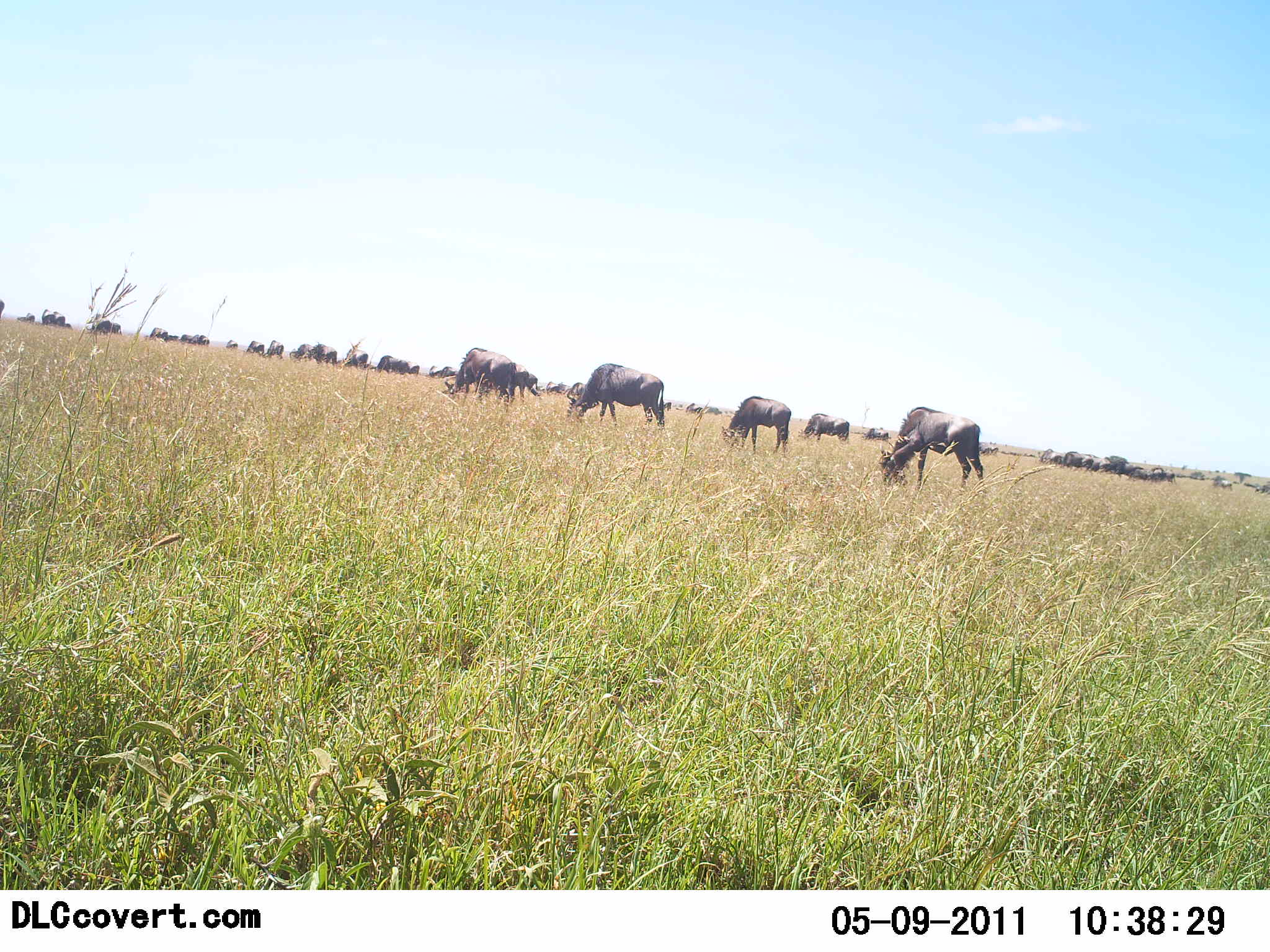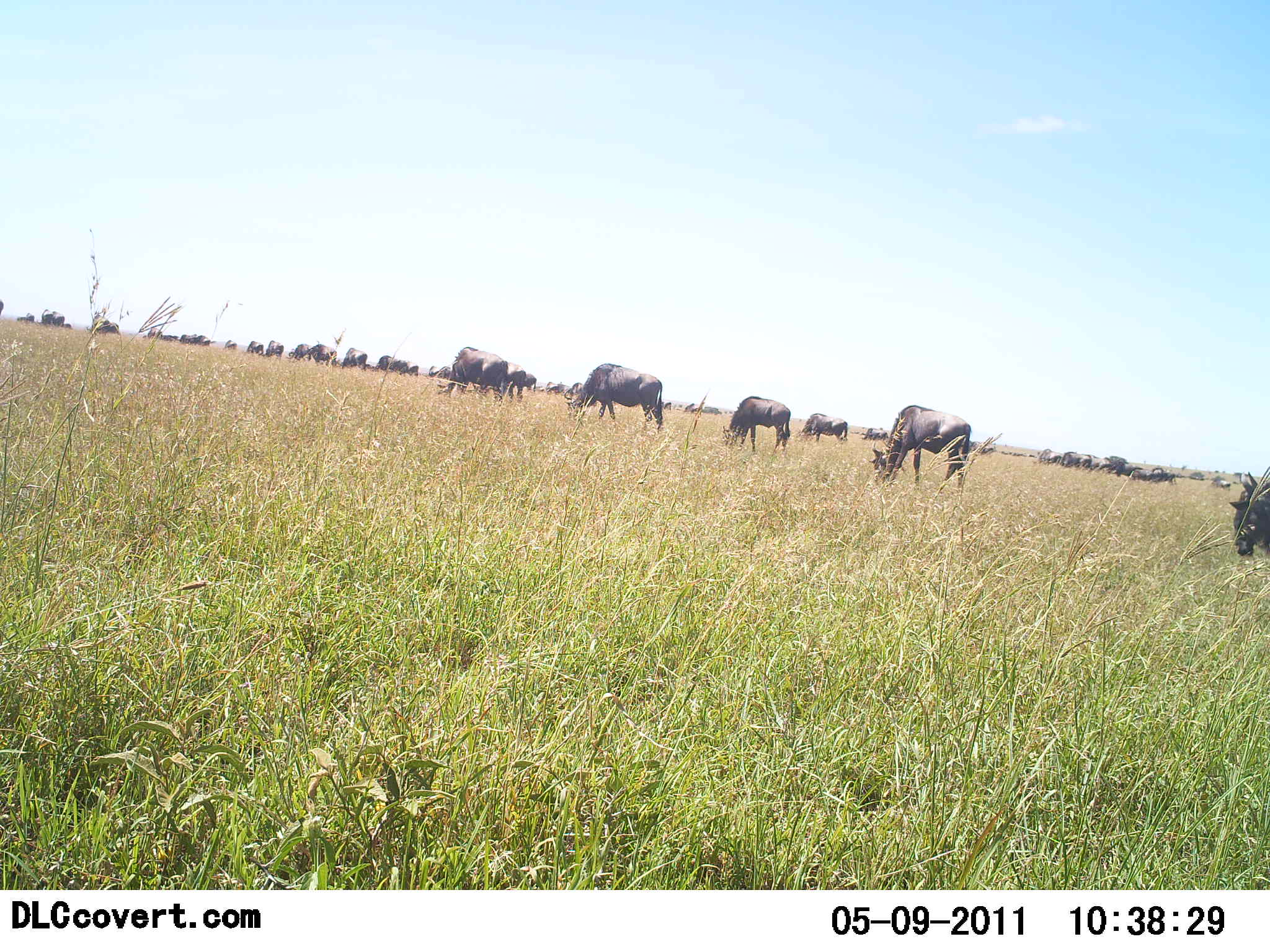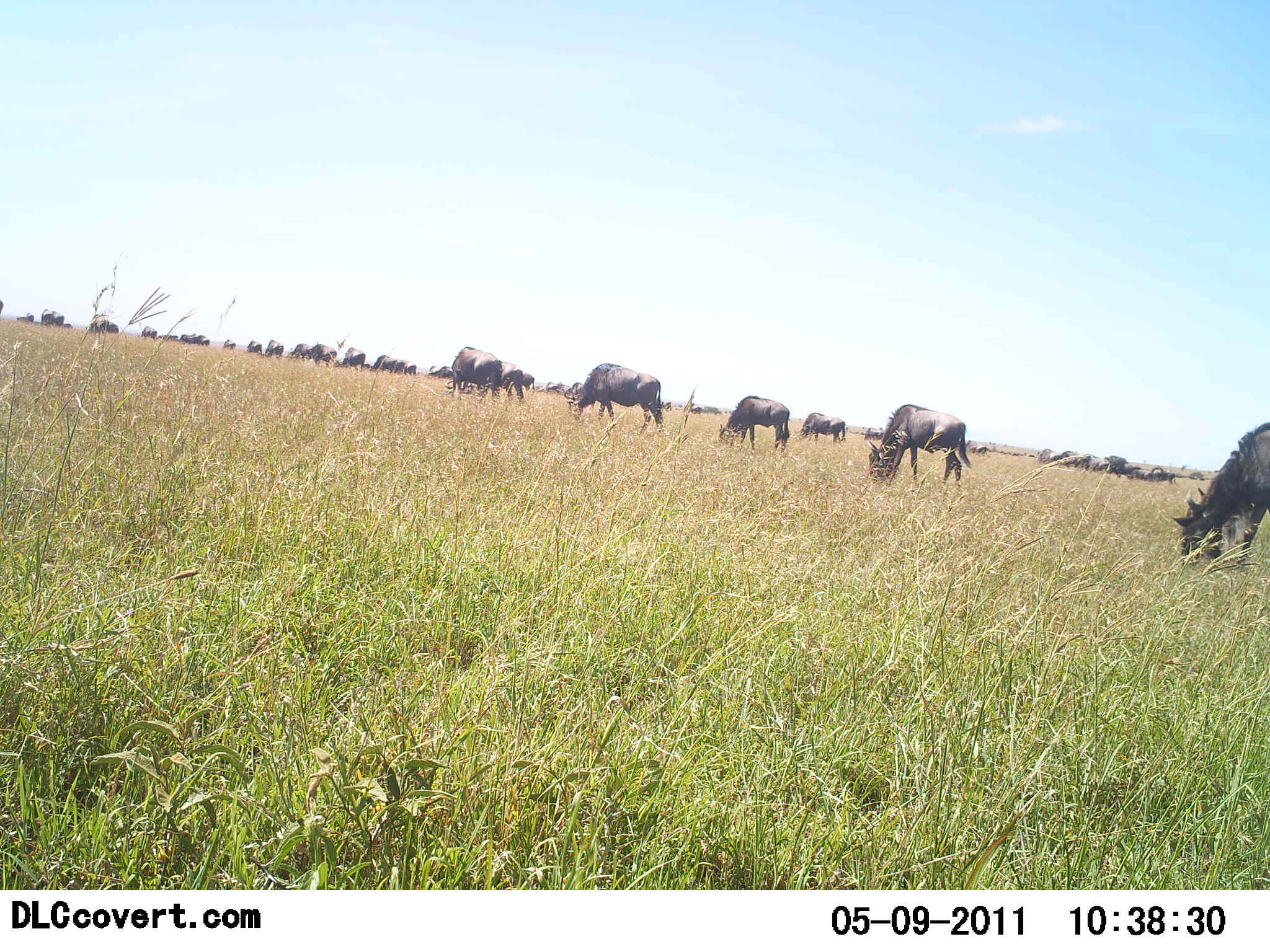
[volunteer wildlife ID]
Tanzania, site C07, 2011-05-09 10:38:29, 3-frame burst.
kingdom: Animalia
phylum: Chordata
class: Mammalia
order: Artiodactyla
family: Bovidae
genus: Connochaetes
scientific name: Connochaetes taurinus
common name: blue wildebeest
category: wildebeest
Wildebeest (blue wildebeest) (Connochaetes taurinus), count 11-50. Behavior (volunteer vote fractions): standing 30%, resting 10%, moving 40%, interacting 0%. Young present (vote fraction): 0%. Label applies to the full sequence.